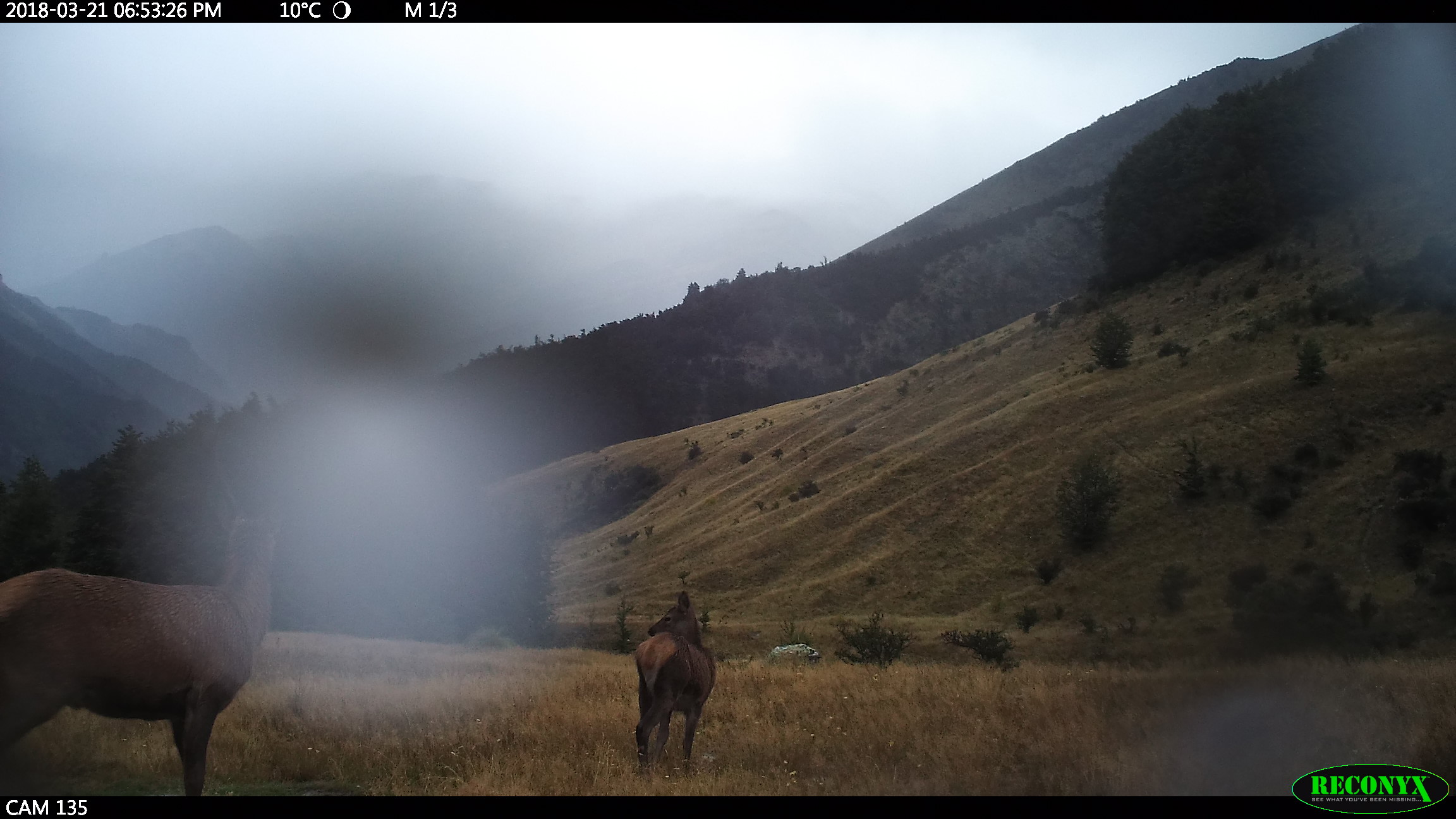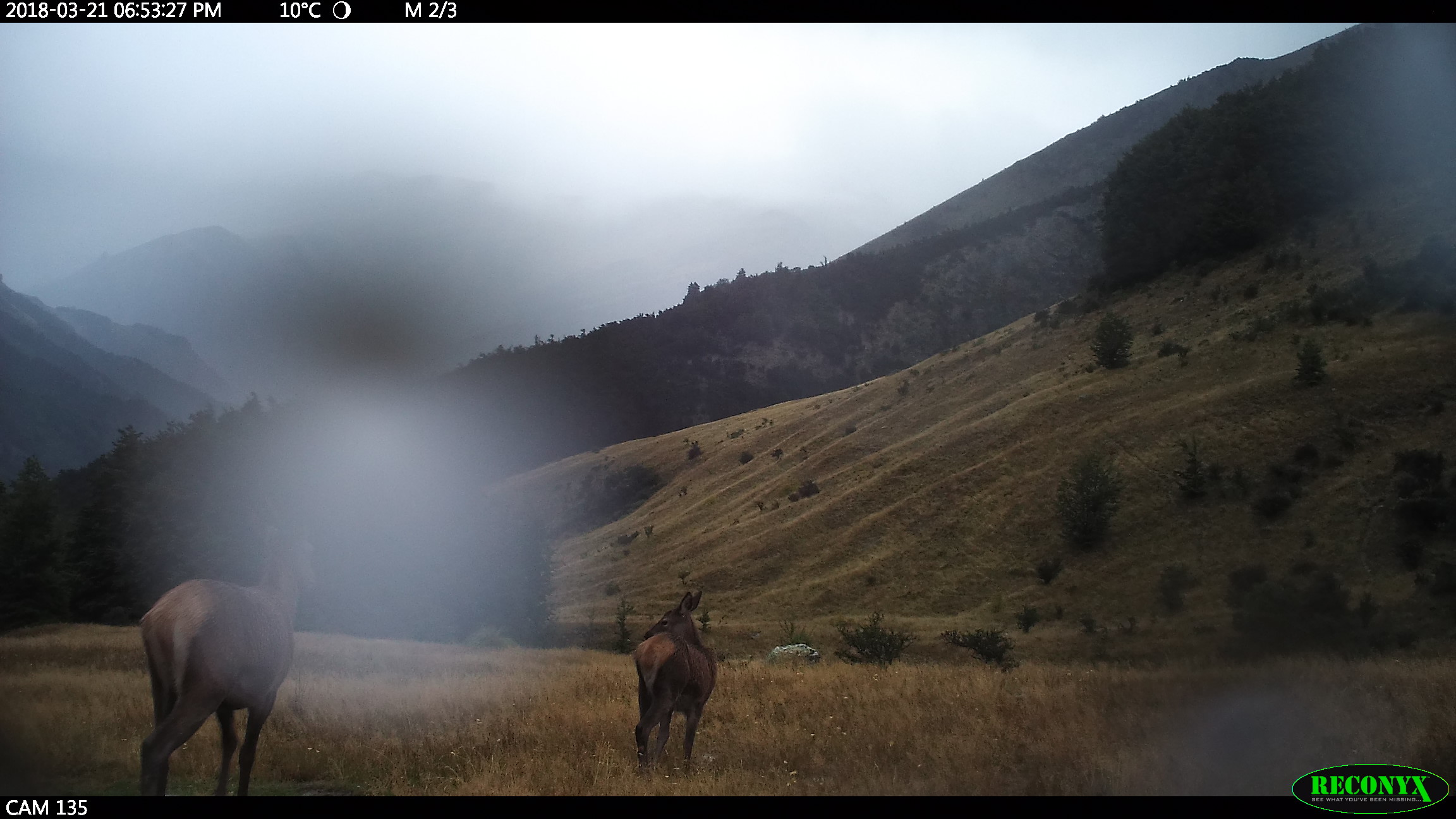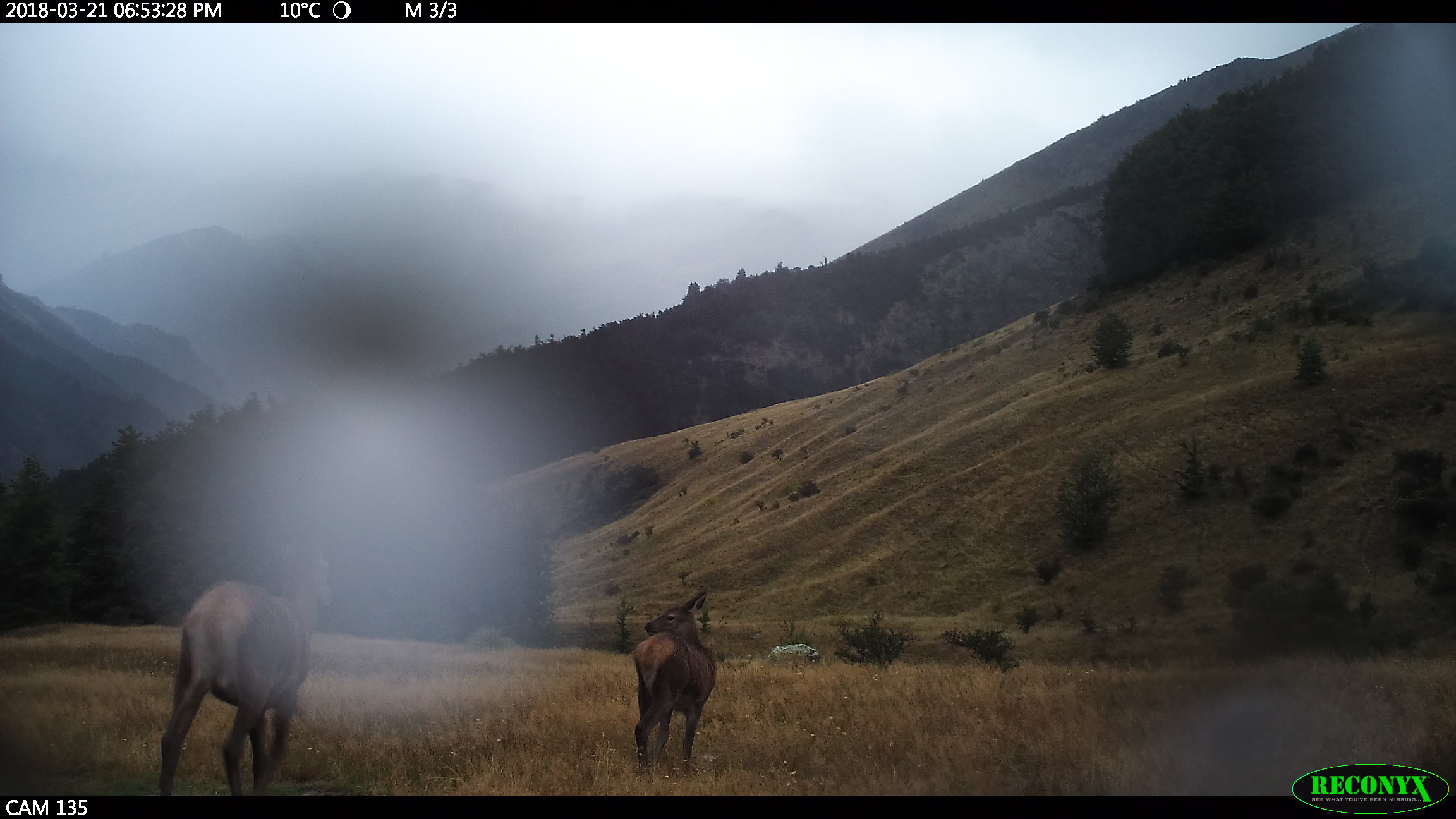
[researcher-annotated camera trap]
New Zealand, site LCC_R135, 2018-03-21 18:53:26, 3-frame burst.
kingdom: Animalia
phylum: Chordata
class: Mammalia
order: Artiodactyla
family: Cervidae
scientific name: Cervidae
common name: deer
Deer (Cervidae).